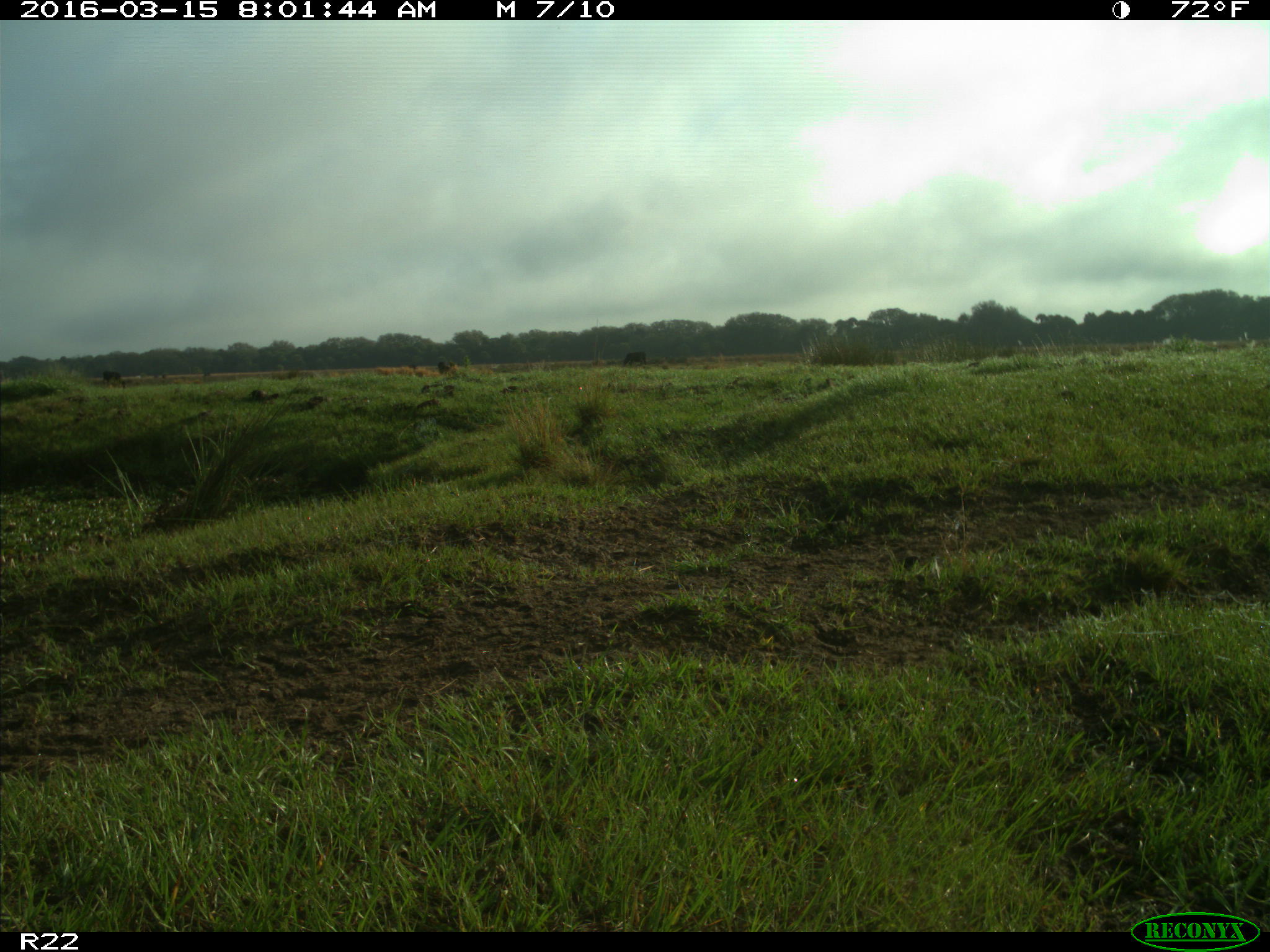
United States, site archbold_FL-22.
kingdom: Animalia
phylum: Chordata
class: Mammalia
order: Artiodactyla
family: Bovidae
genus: Bos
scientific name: Bos taurus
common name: domestic cow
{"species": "Bos taurus (domestic cow)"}